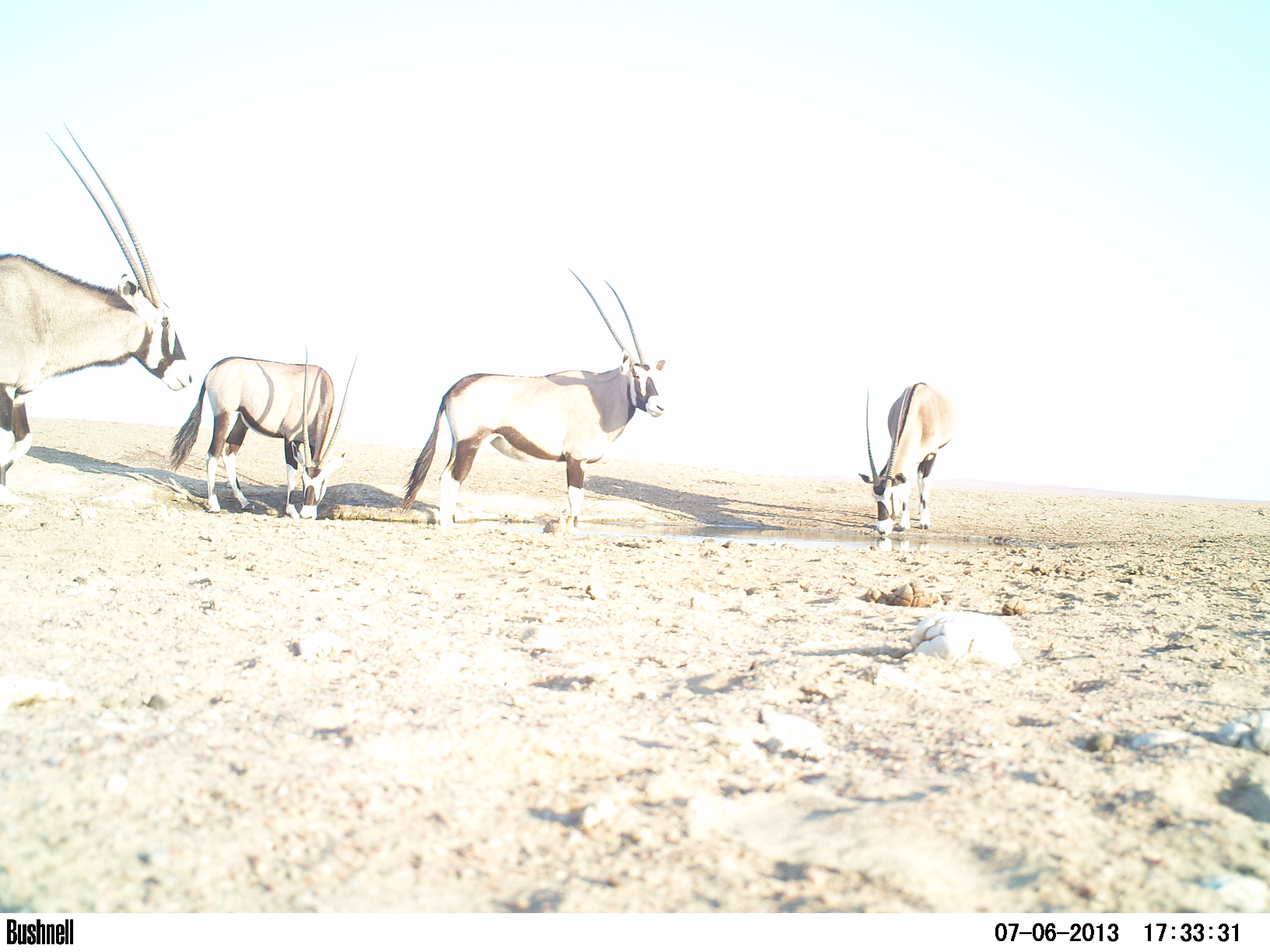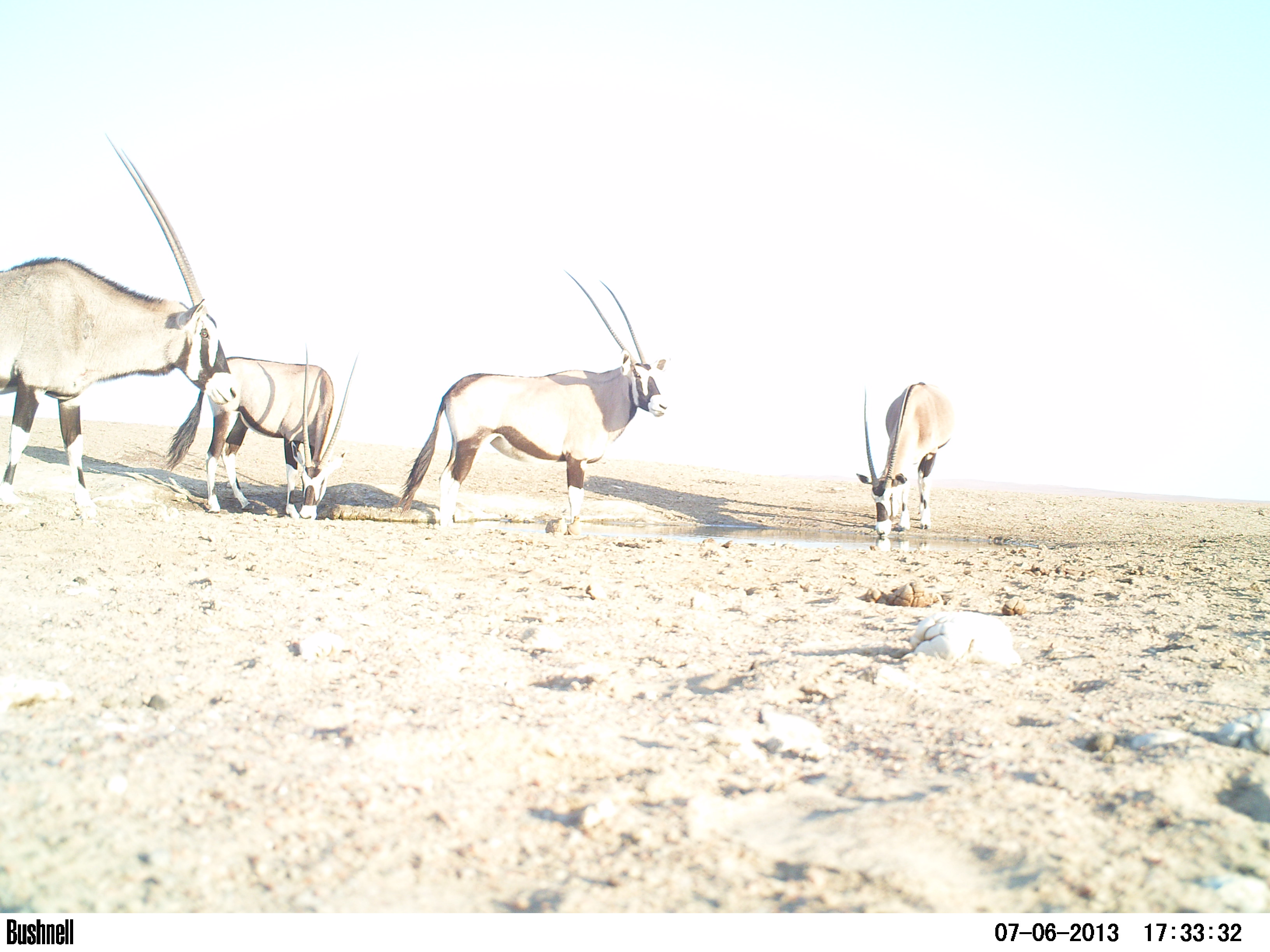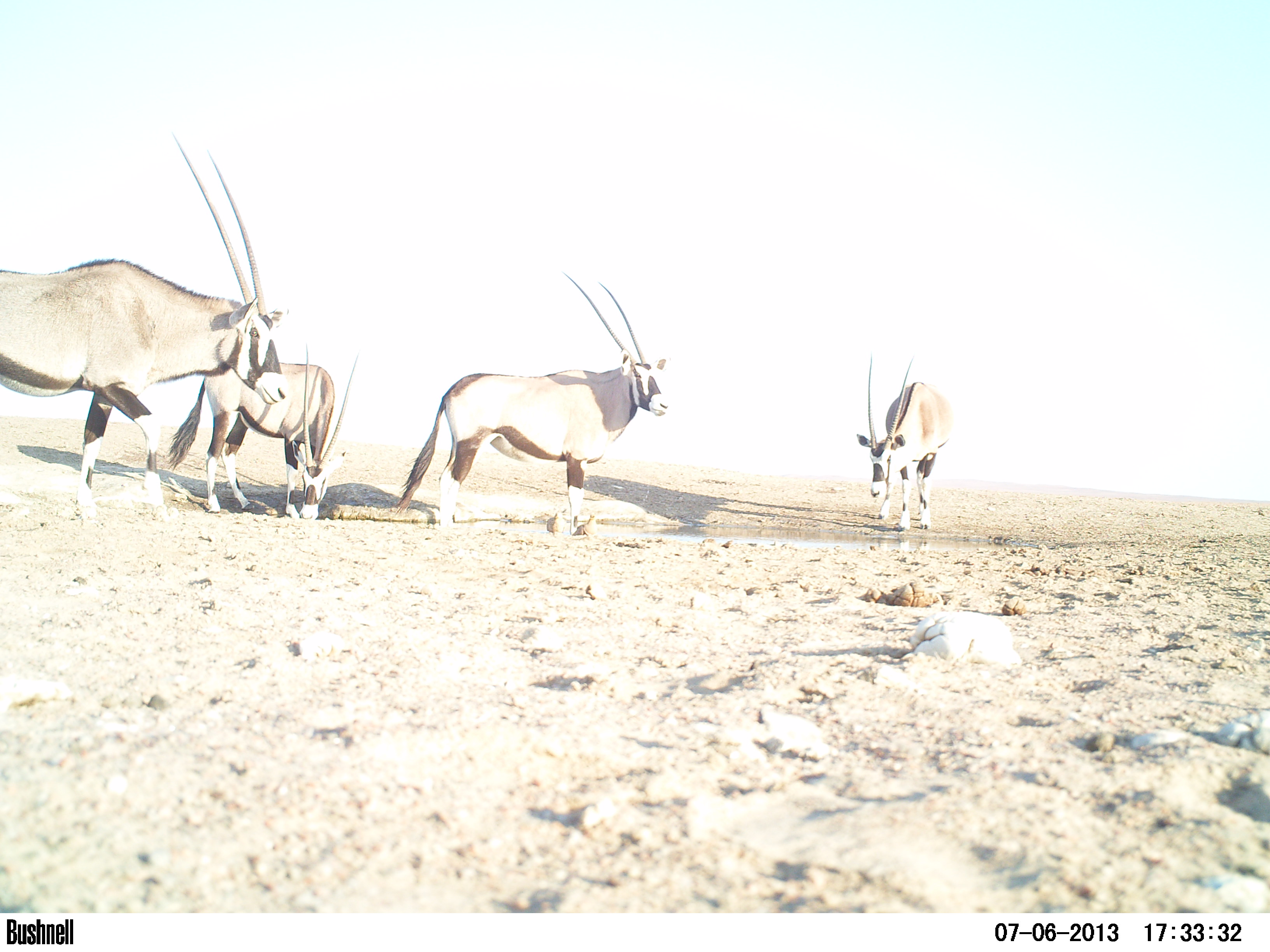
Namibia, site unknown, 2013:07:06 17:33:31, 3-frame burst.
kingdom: Animalia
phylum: Chordata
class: Mammalia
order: Artiodactyla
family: Bovidae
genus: Oryx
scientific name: Oryx gazella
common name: gemsbok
Oryx gazella (gemsbok).